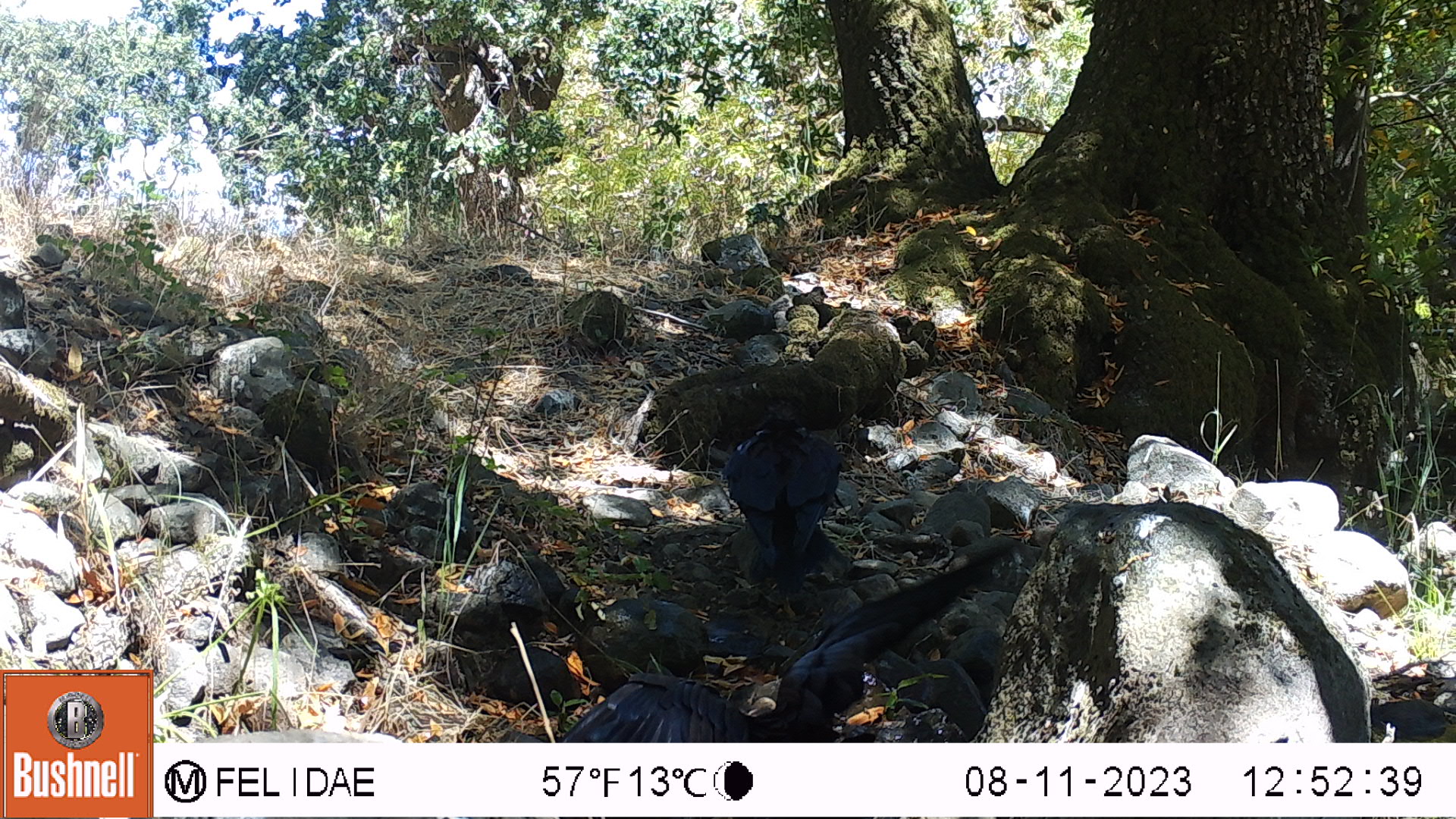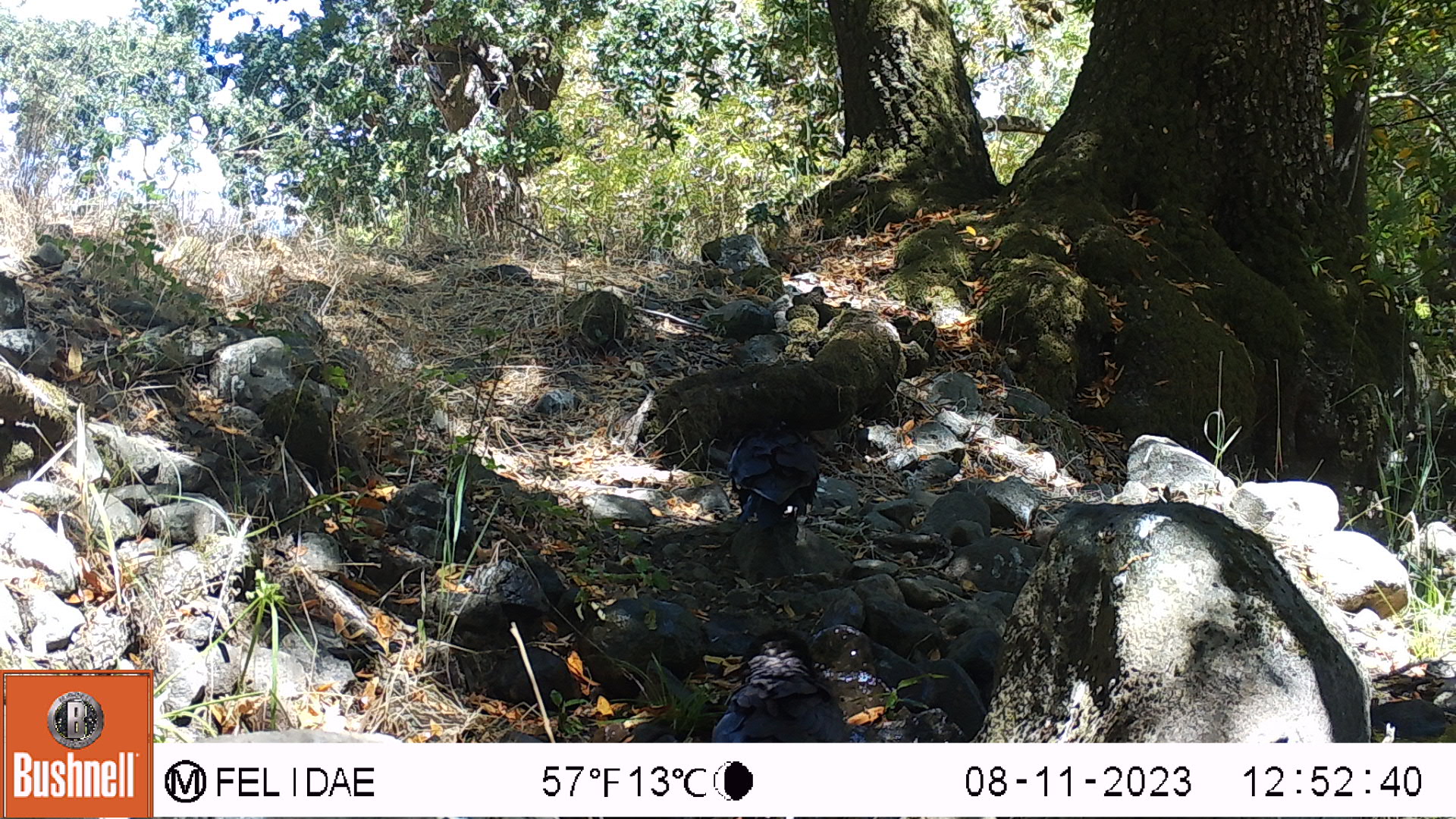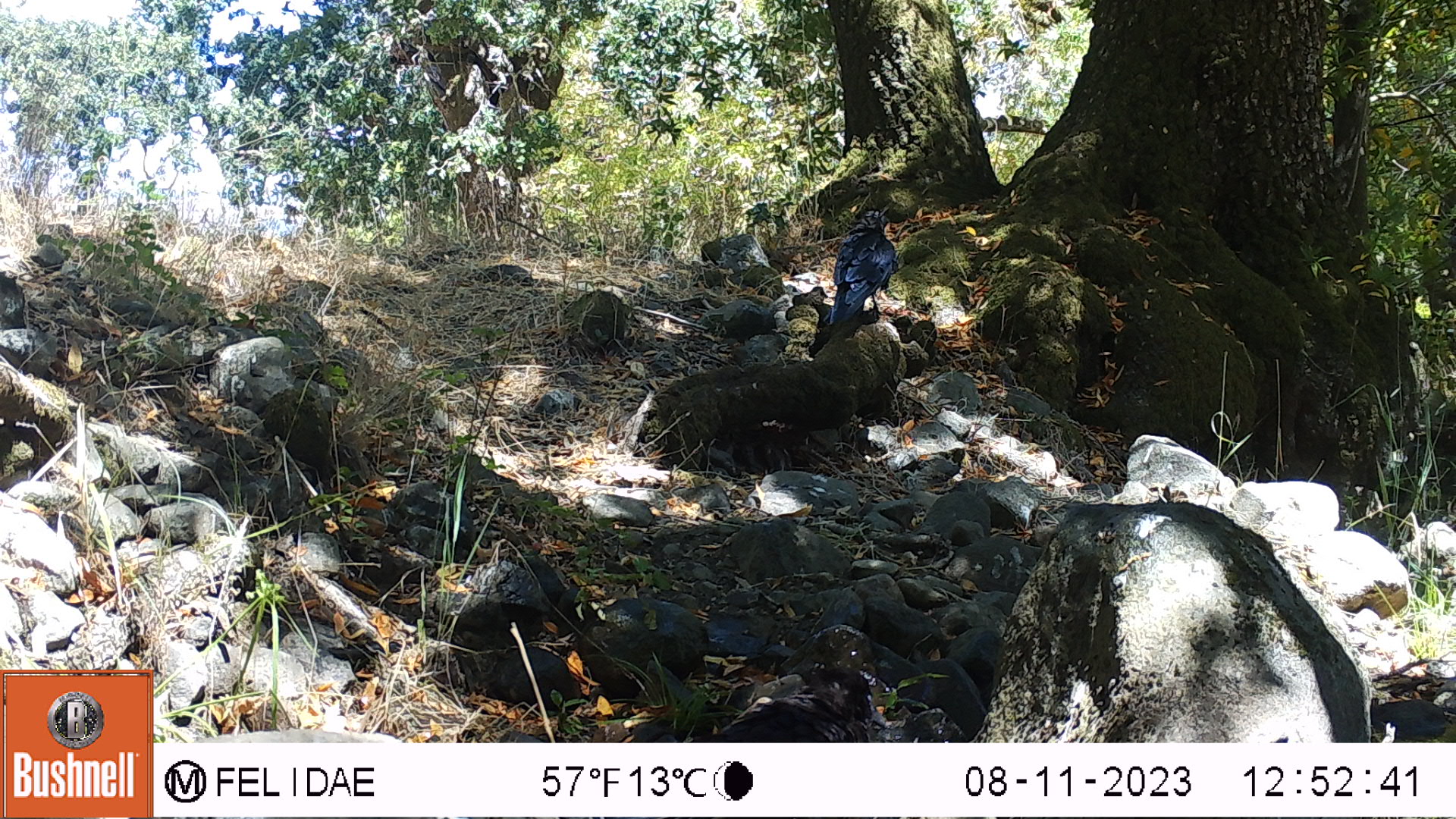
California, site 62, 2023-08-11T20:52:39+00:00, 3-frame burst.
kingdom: Animalia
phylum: Chordata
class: Aves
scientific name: Aves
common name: bird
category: unknown bird